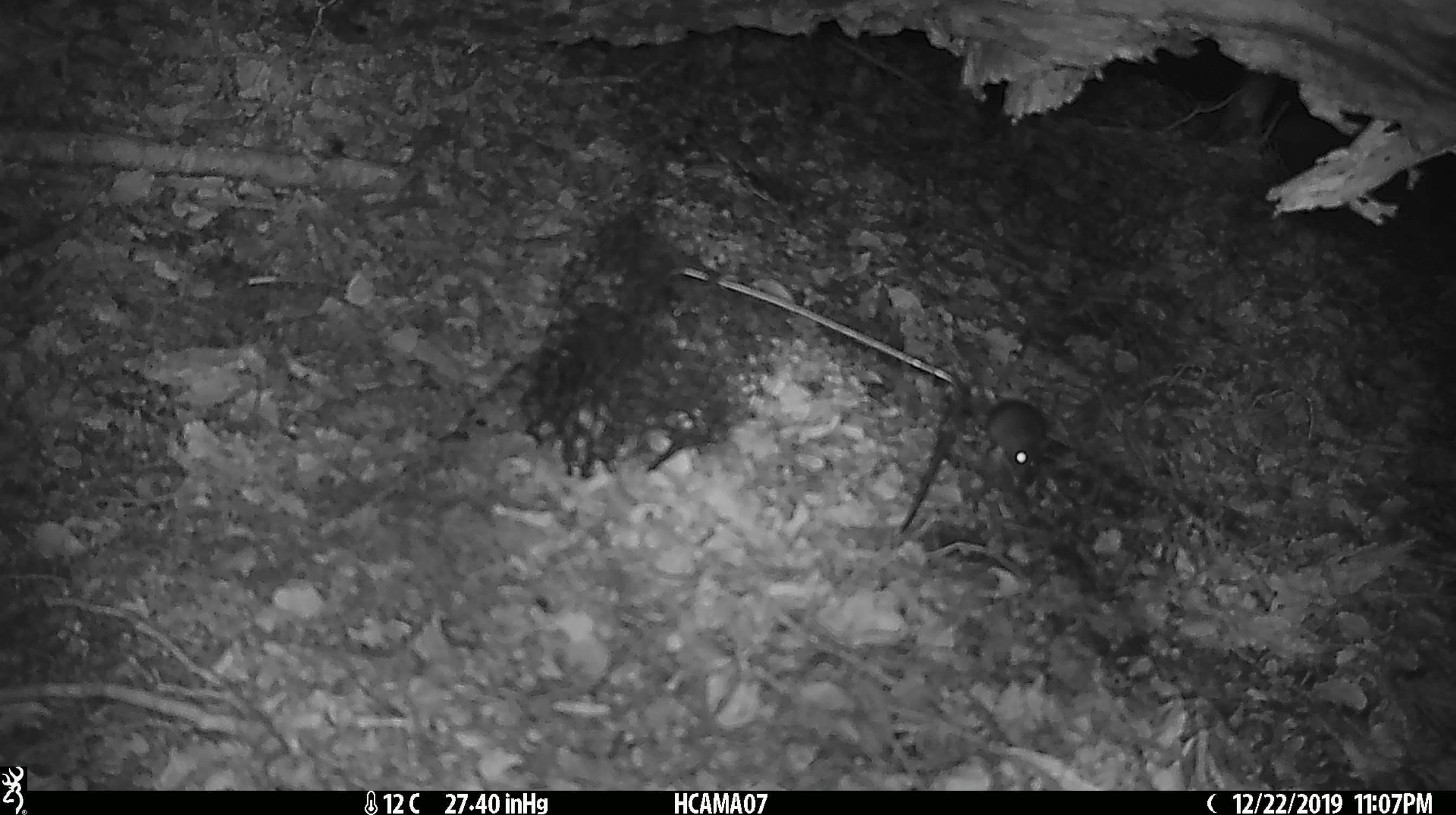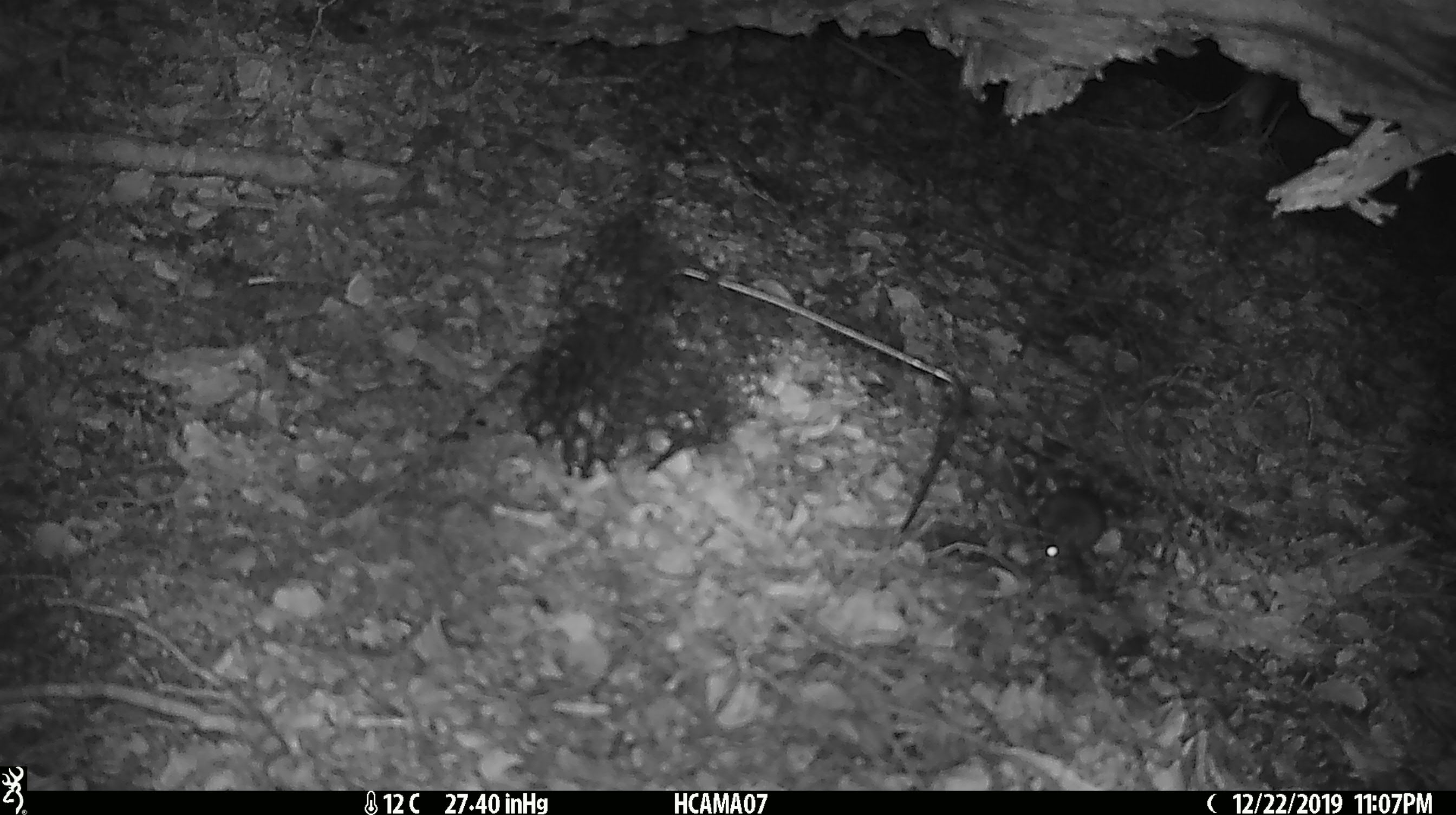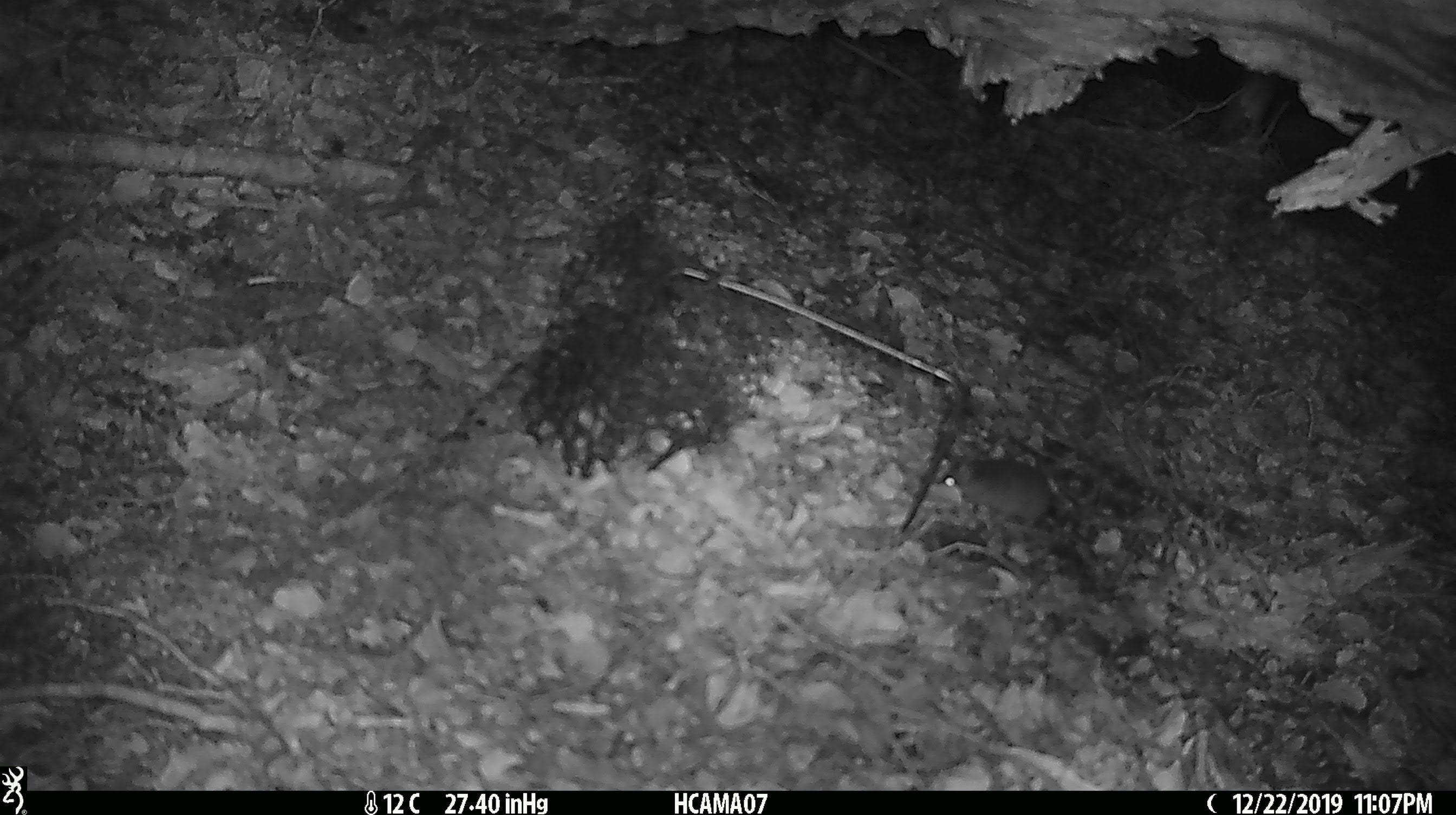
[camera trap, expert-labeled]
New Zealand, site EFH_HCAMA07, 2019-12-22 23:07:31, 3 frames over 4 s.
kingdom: Animalia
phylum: Chordata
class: Mammalia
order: Rodentia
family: Muridae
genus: Mus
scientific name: Mus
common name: mouse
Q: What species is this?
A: Mouse (Mus).